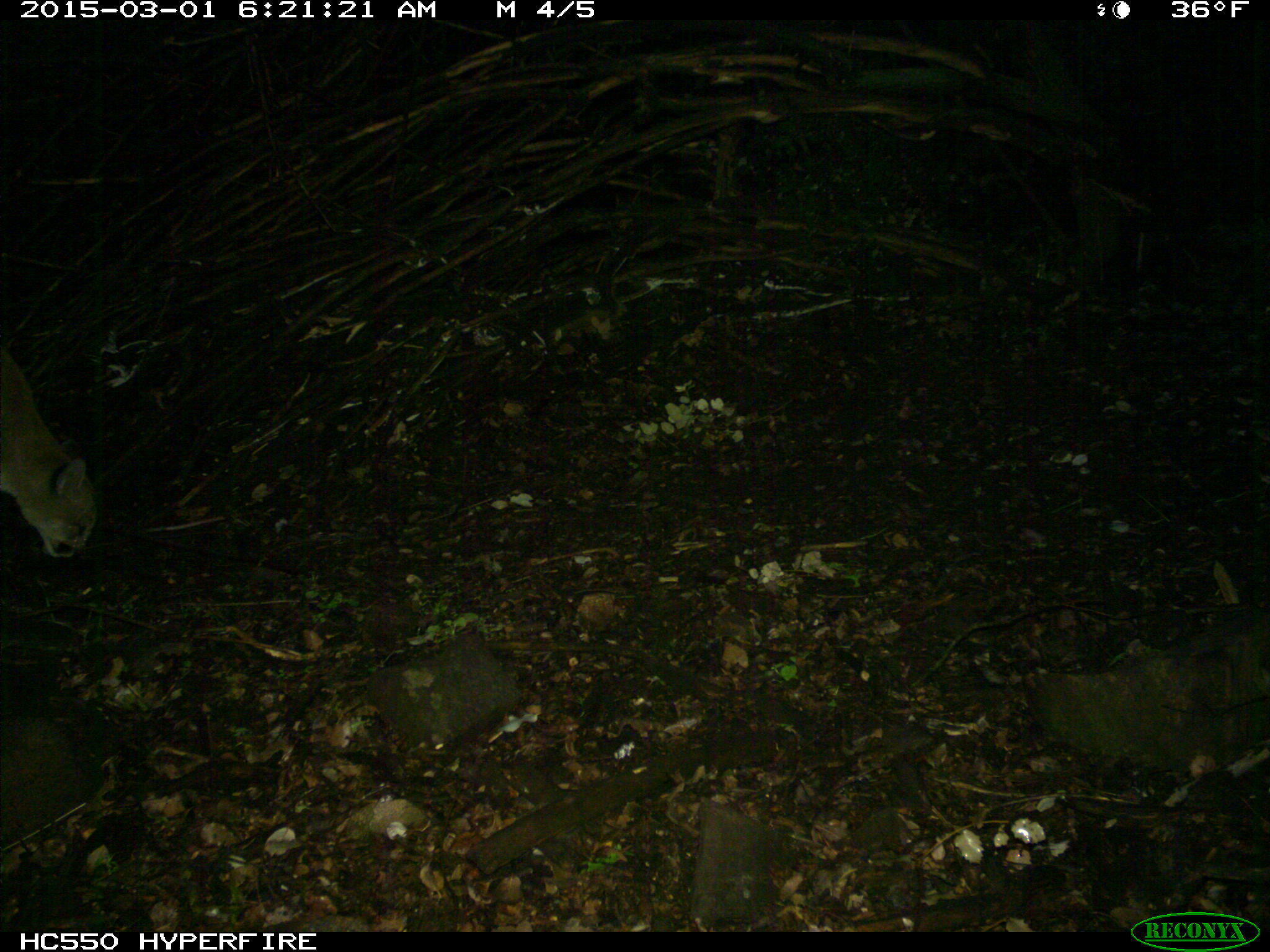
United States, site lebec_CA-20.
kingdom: Animalia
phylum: Chordata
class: Mammalia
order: Carnivora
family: Felidae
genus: Puma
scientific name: Puma concolor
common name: mountain lion